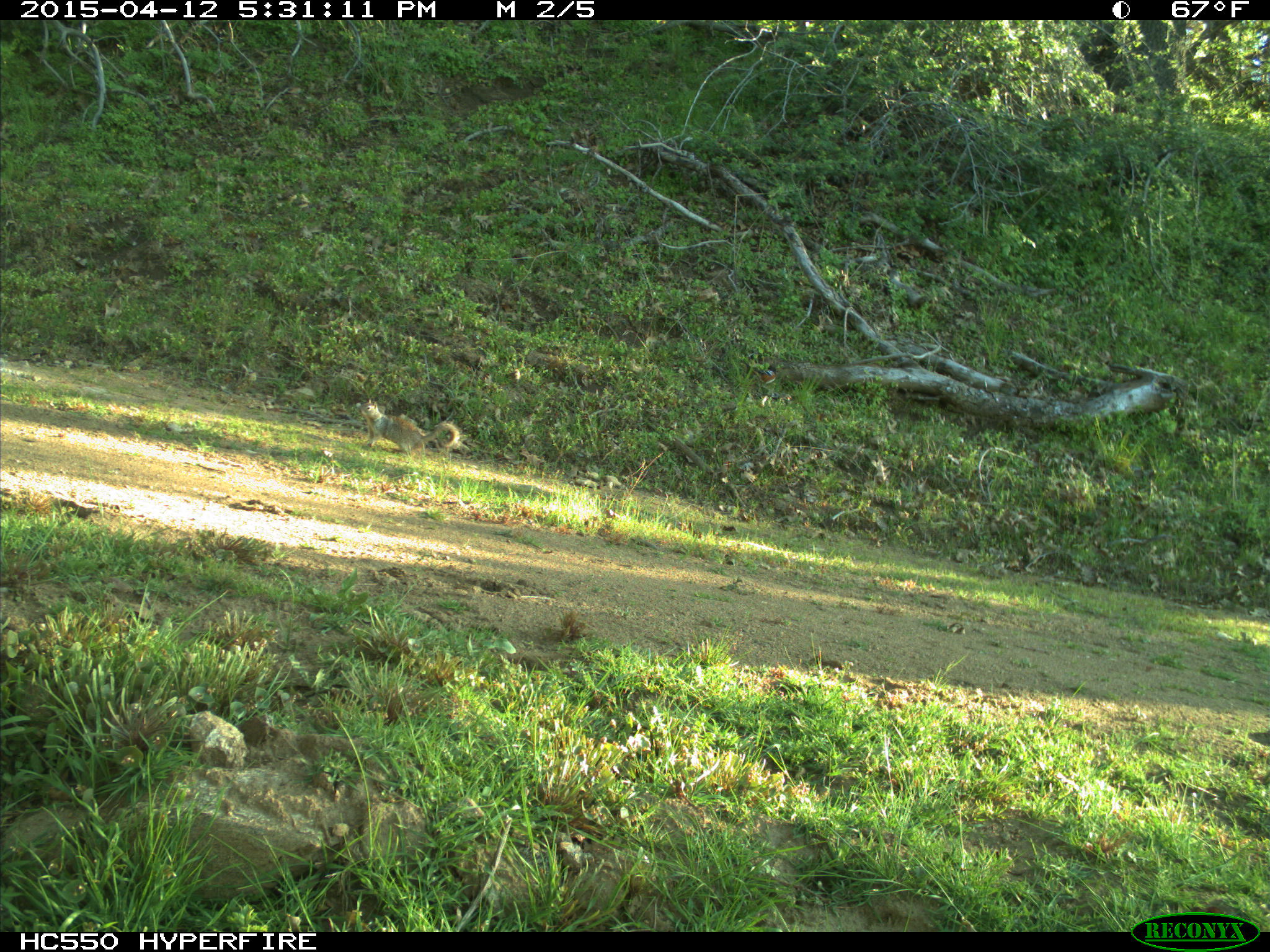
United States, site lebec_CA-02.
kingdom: Animalia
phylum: Chordata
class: Mammalia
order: Rodentia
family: Sciuridae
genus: Otospermophilus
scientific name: Otospermophilus beecheyi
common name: california ground squirrel